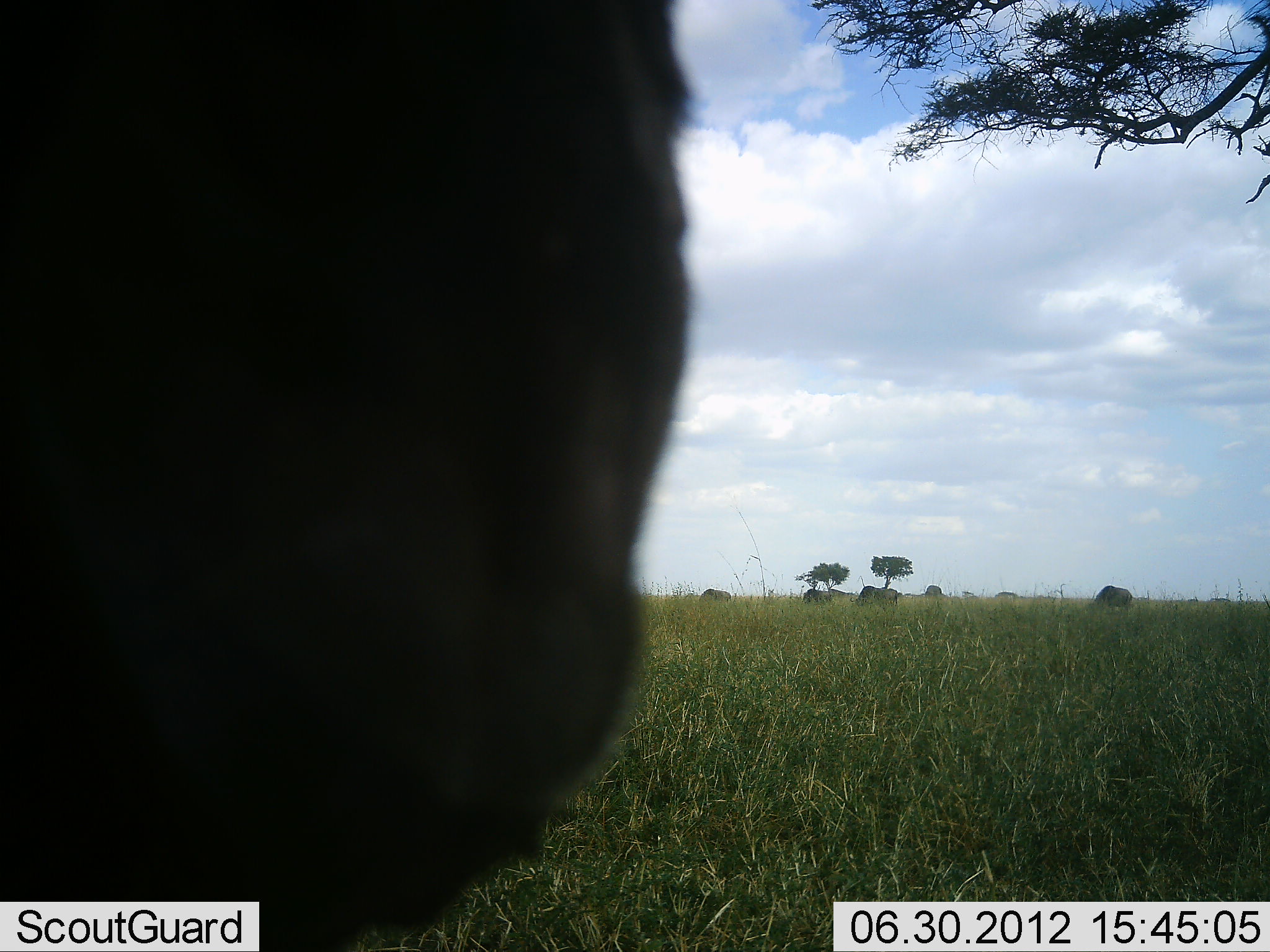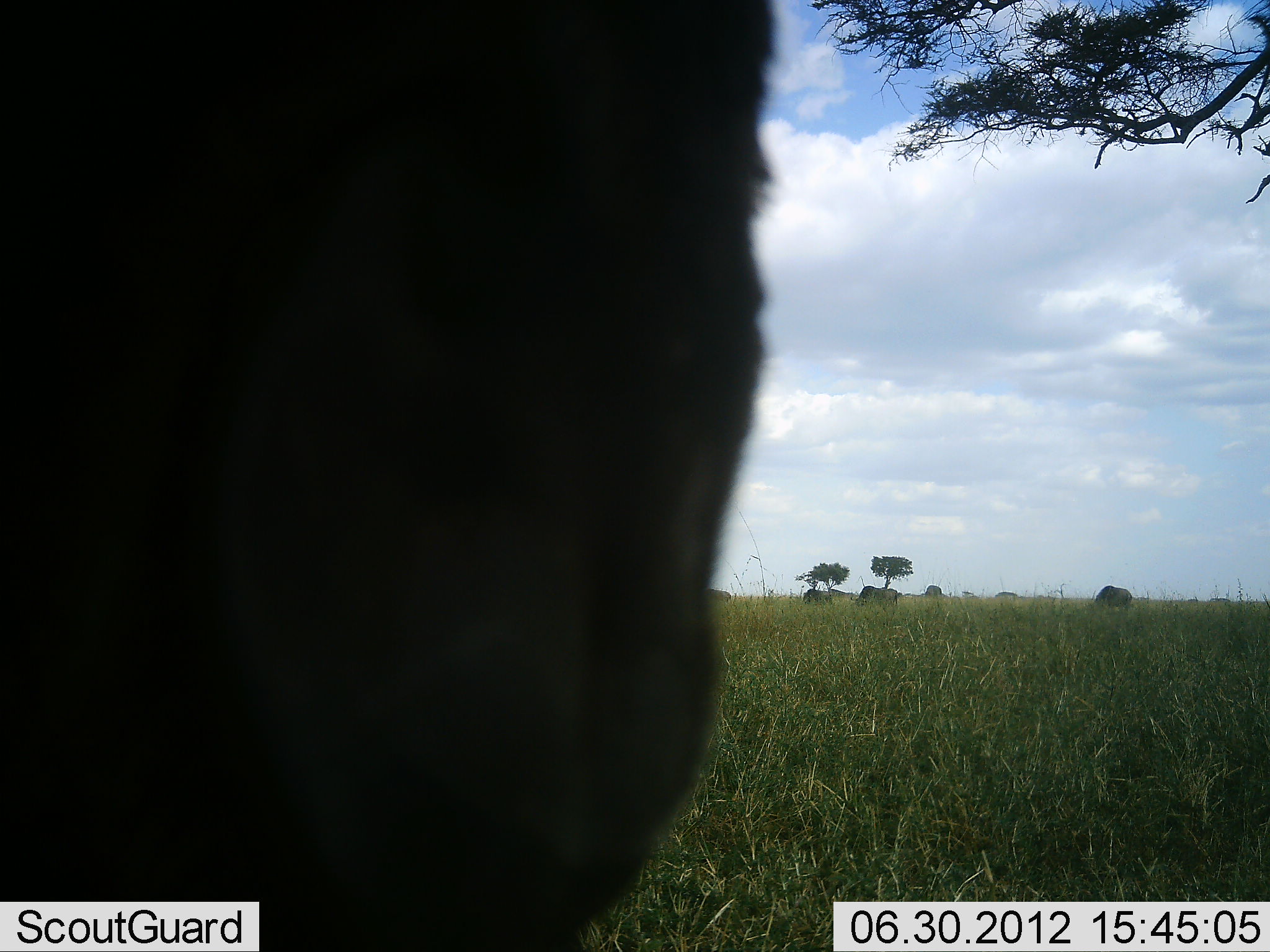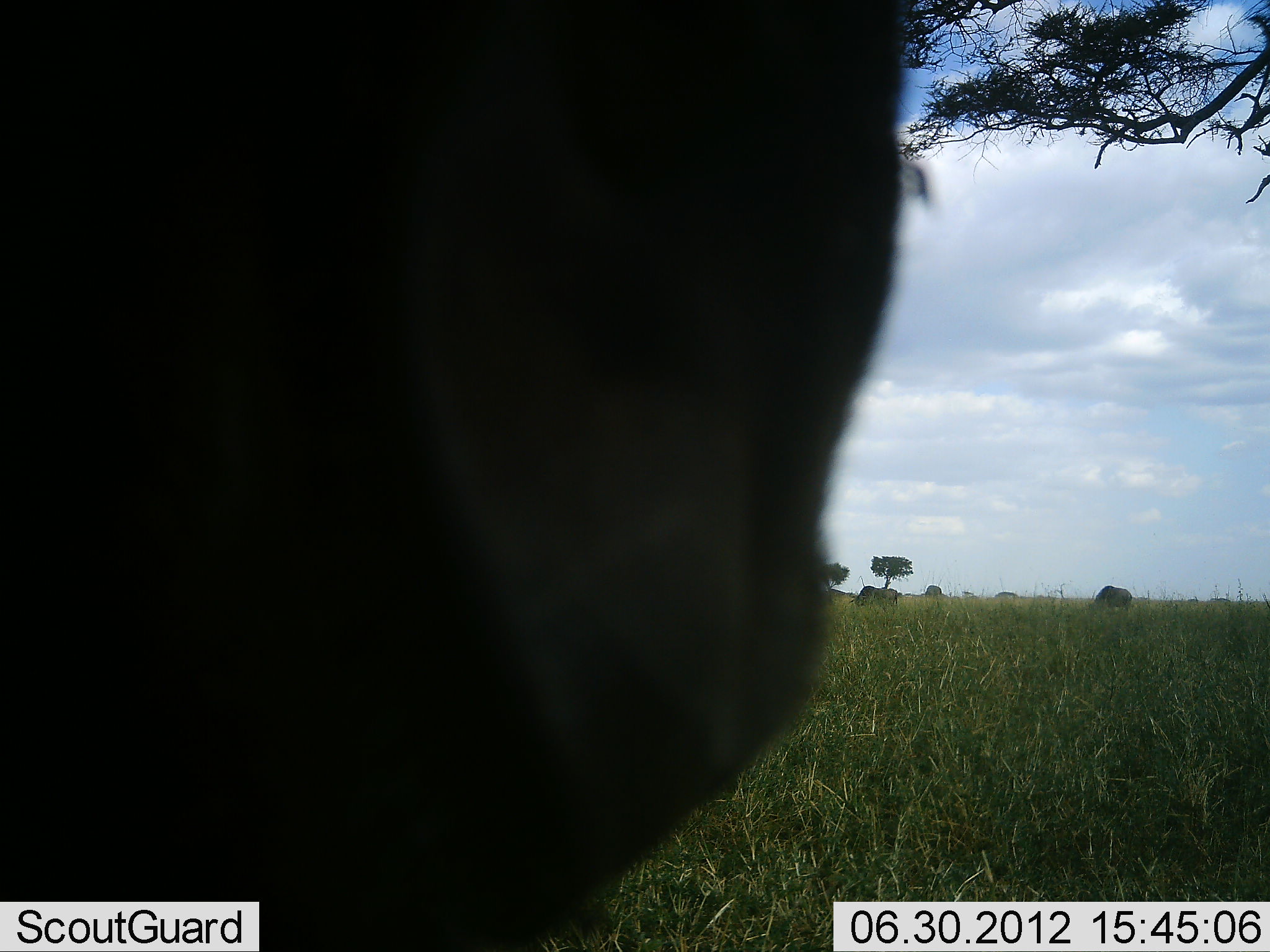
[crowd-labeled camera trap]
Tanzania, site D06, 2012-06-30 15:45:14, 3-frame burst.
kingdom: Animalia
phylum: Chordata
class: Mammalia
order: Artiodactyla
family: Bovidae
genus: Connochaetes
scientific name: Connochaetes taurinus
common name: blue wildebeest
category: wildebeest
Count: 1.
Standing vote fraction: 56%.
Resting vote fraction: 0%.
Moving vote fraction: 22%.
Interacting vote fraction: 0%.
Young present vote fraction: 0%.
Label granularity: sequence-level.